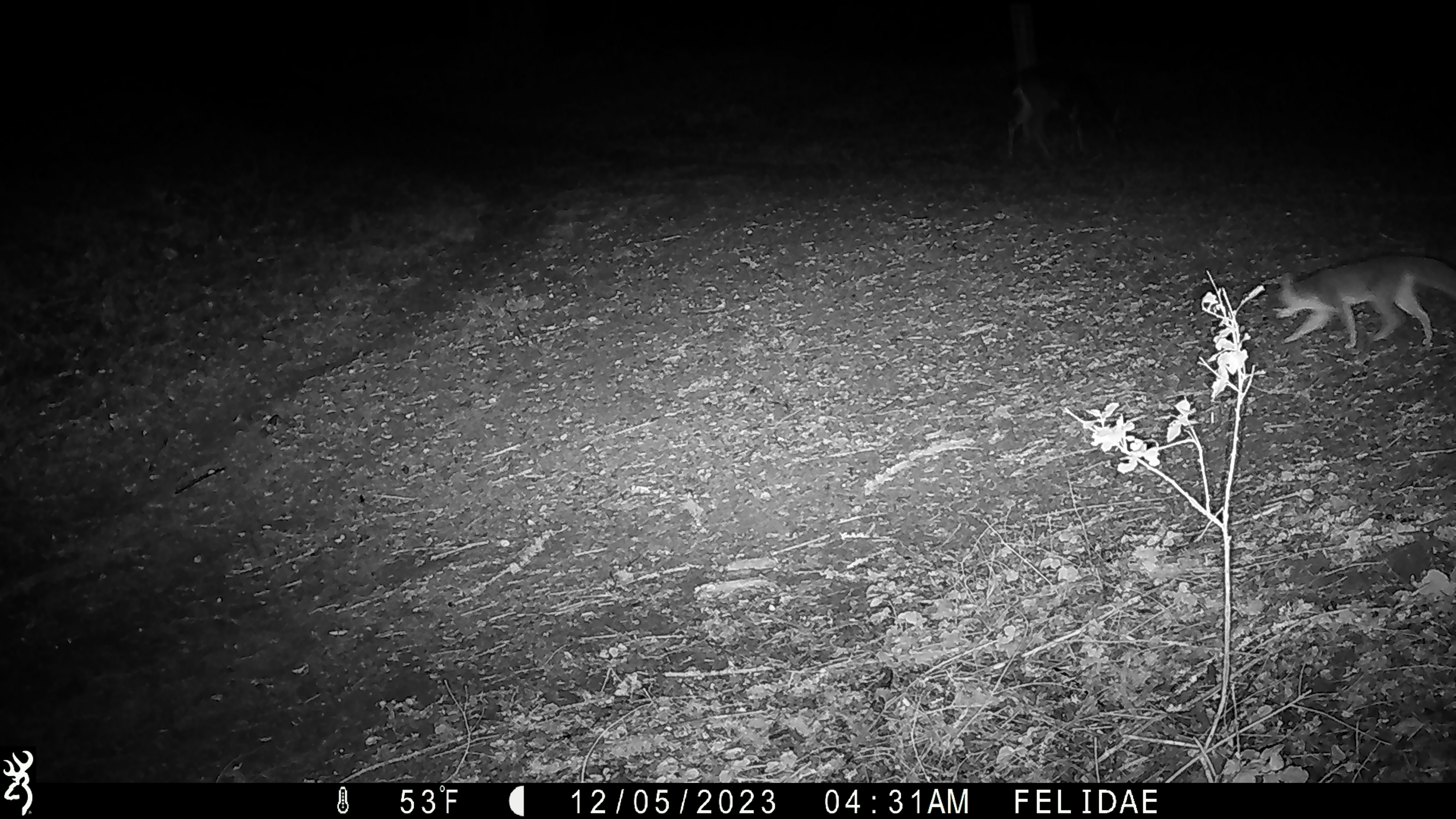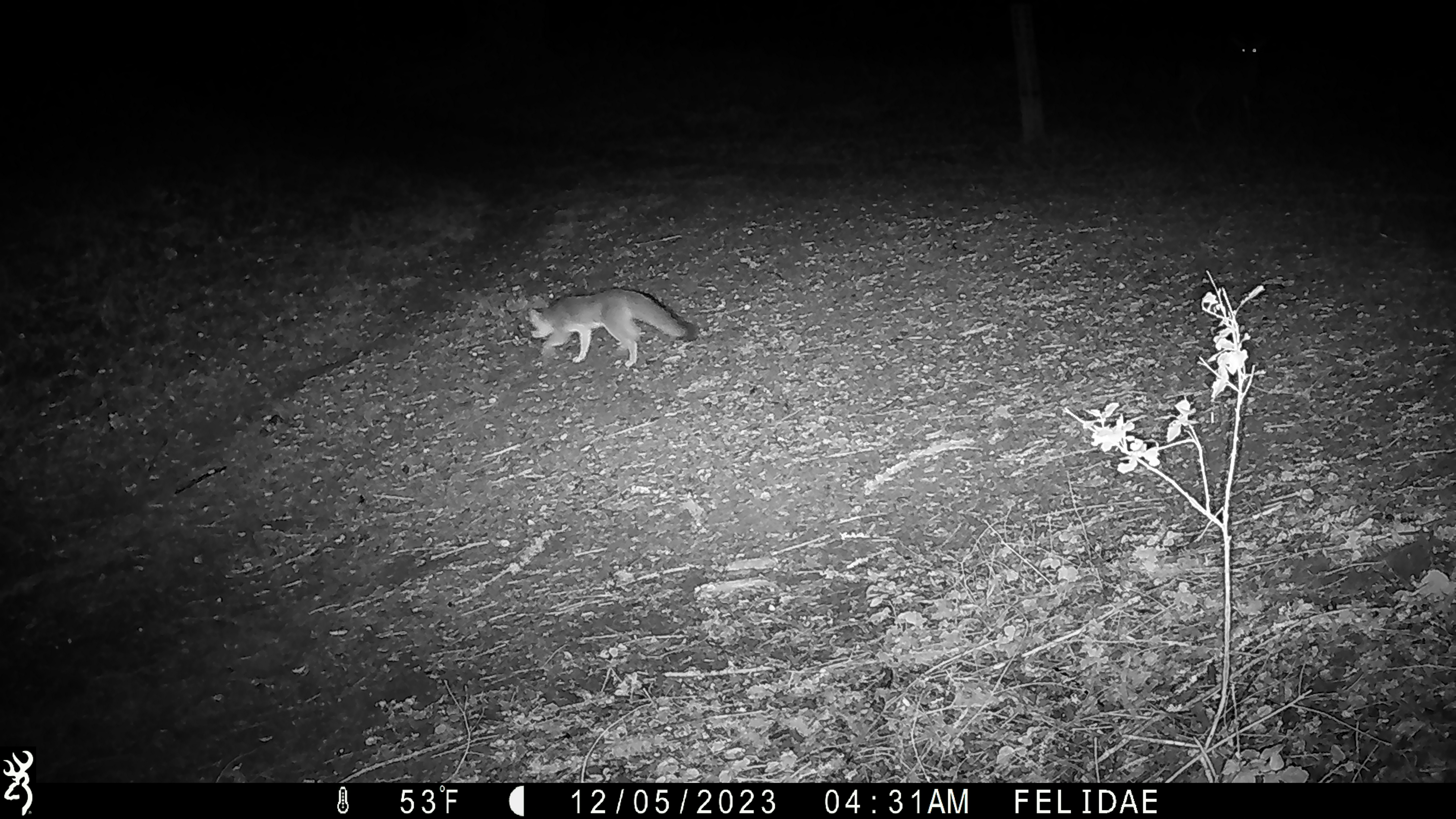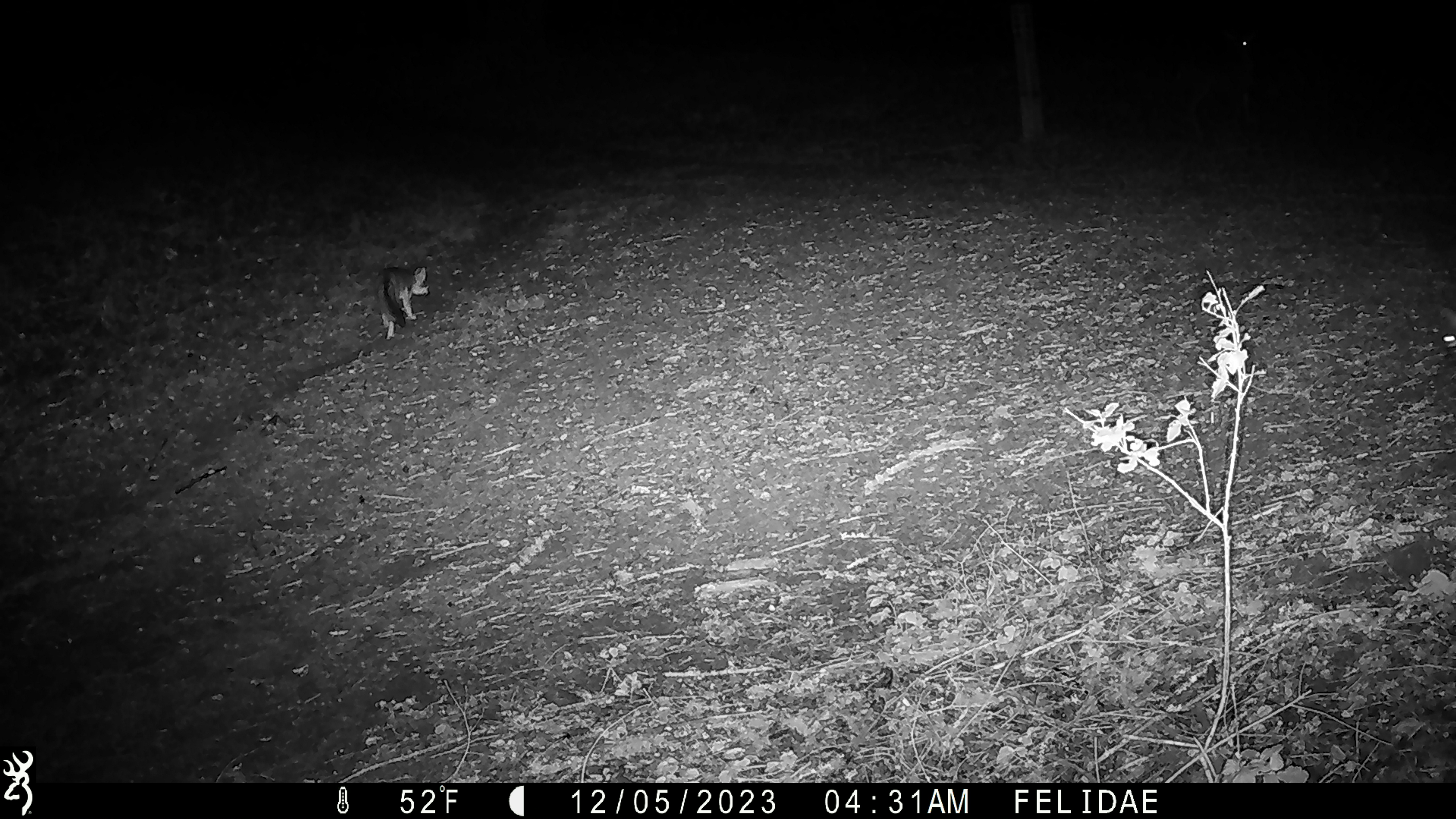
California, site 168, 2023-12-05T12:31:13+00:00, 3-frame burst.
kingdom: Animalia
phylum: Chordata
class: Mammalia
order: Artiodactyla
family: Cervidae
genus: Odocoileus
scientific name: Odocoileus hemionus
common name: mule deer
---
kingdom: Animalia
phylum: Chordata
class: Mammalia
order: Carnivora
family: Canidae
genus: Urocyon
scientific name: Urocyon cinereoargenteus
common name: gray fox